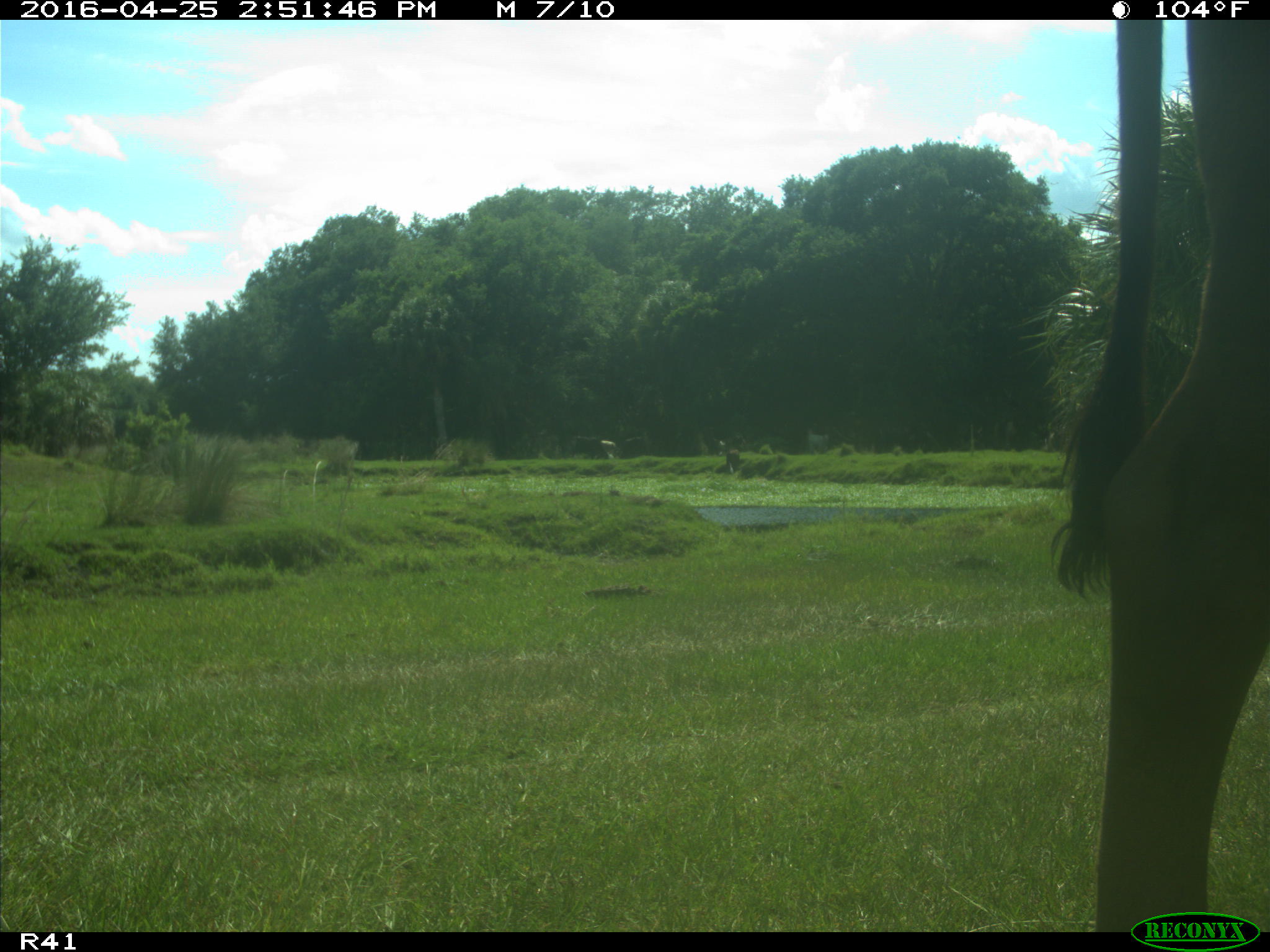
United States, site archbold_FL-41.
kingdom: Animalia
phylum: Chordata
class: Mammalia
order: Artiodactyla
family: Bovidae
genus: Bos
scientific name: Bos taurus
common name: domestic cow